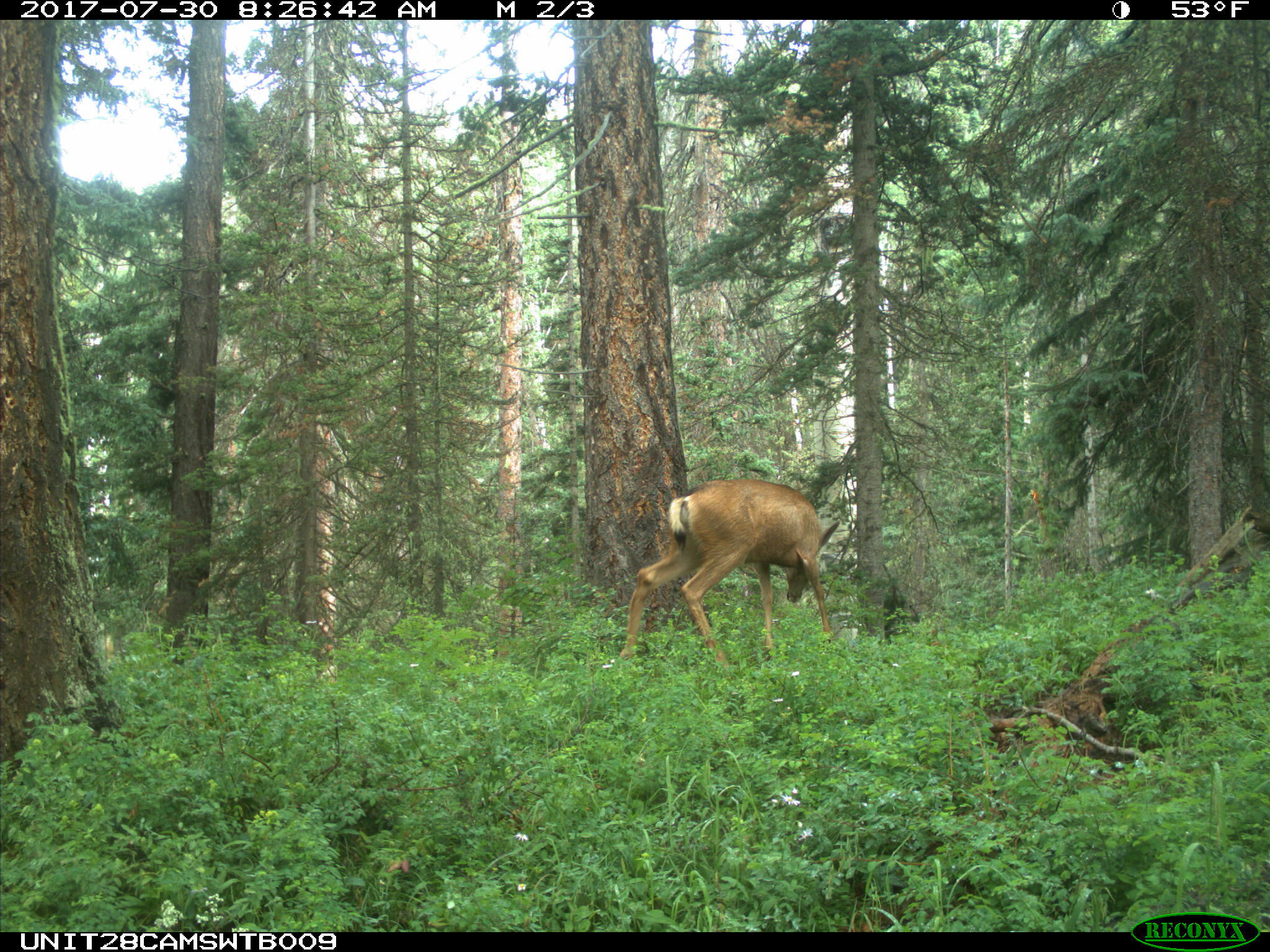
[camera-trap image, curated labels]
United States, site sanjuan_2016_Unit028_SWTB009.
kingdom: Animalia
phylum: Chordata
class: Mammalia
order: Artiodactyla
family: Cervidae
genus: Odocoileus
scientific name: Odocoileus hemionus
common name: mule deer